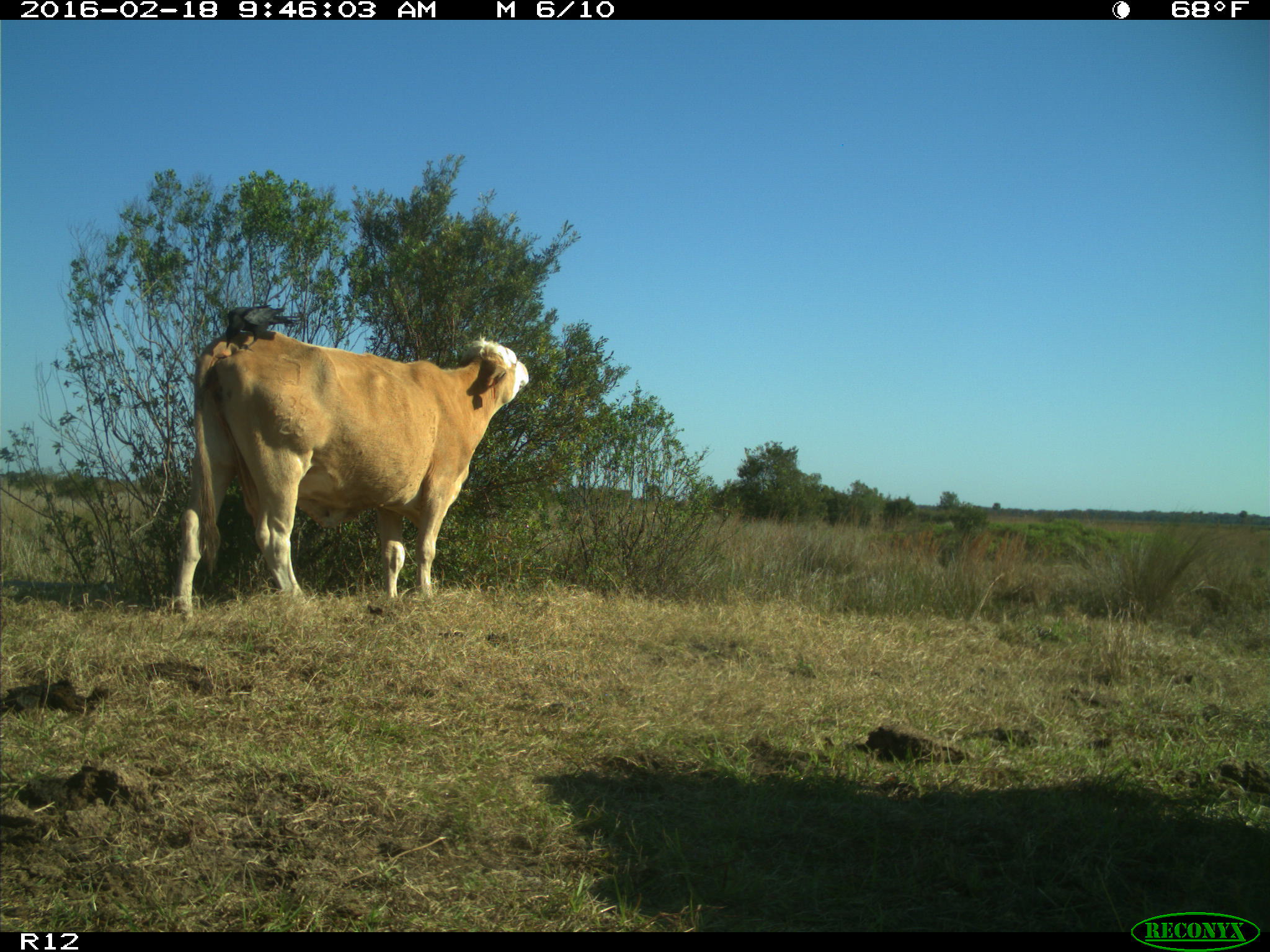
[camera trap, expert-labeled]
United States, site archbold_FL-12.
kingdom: Animalia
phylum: Chordata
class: Mammalia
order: Artiodactyla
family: Bovidae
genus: Bos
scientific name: Bos taurus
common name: domestic cow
Bos taurus (domestic cow).